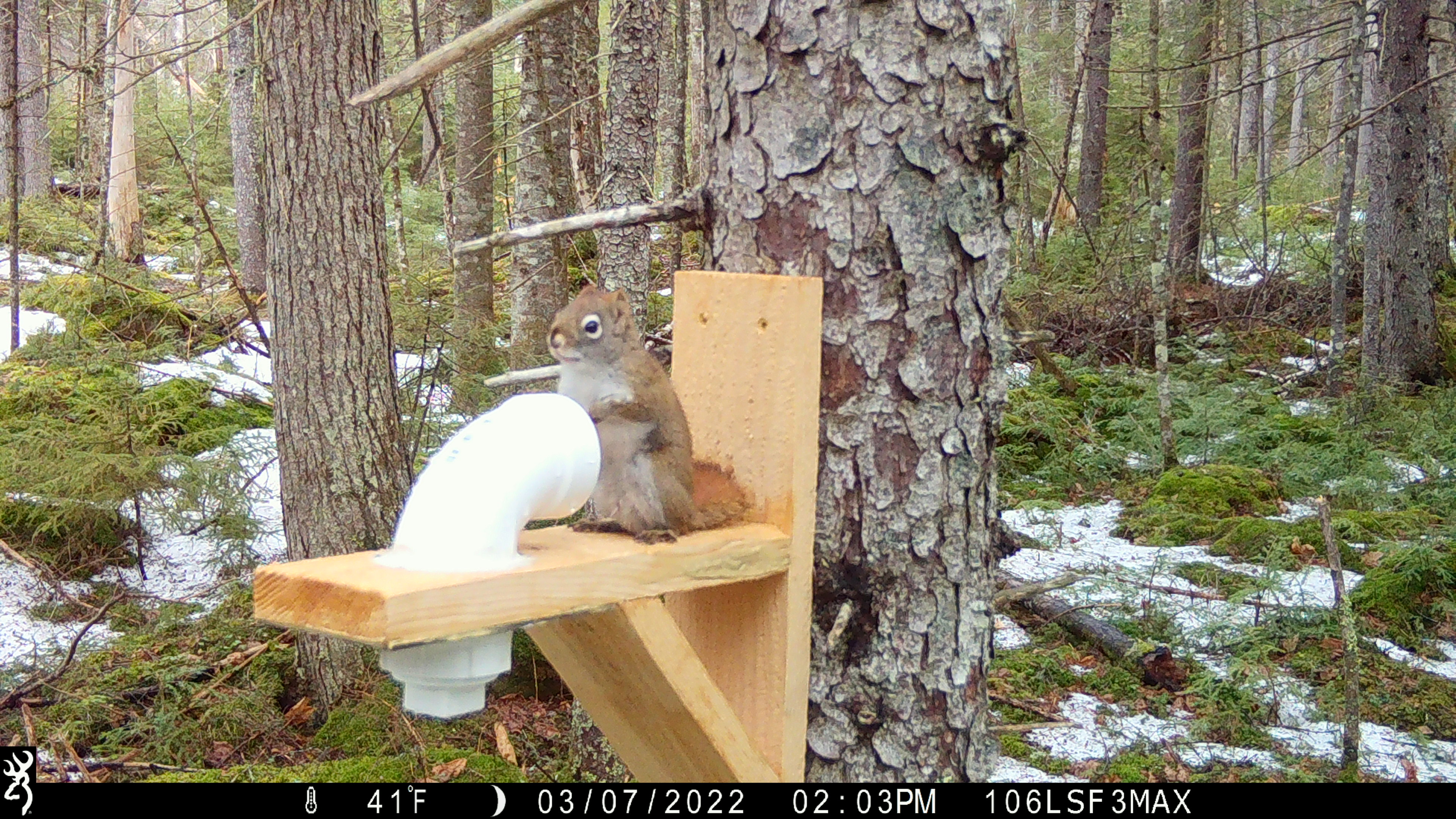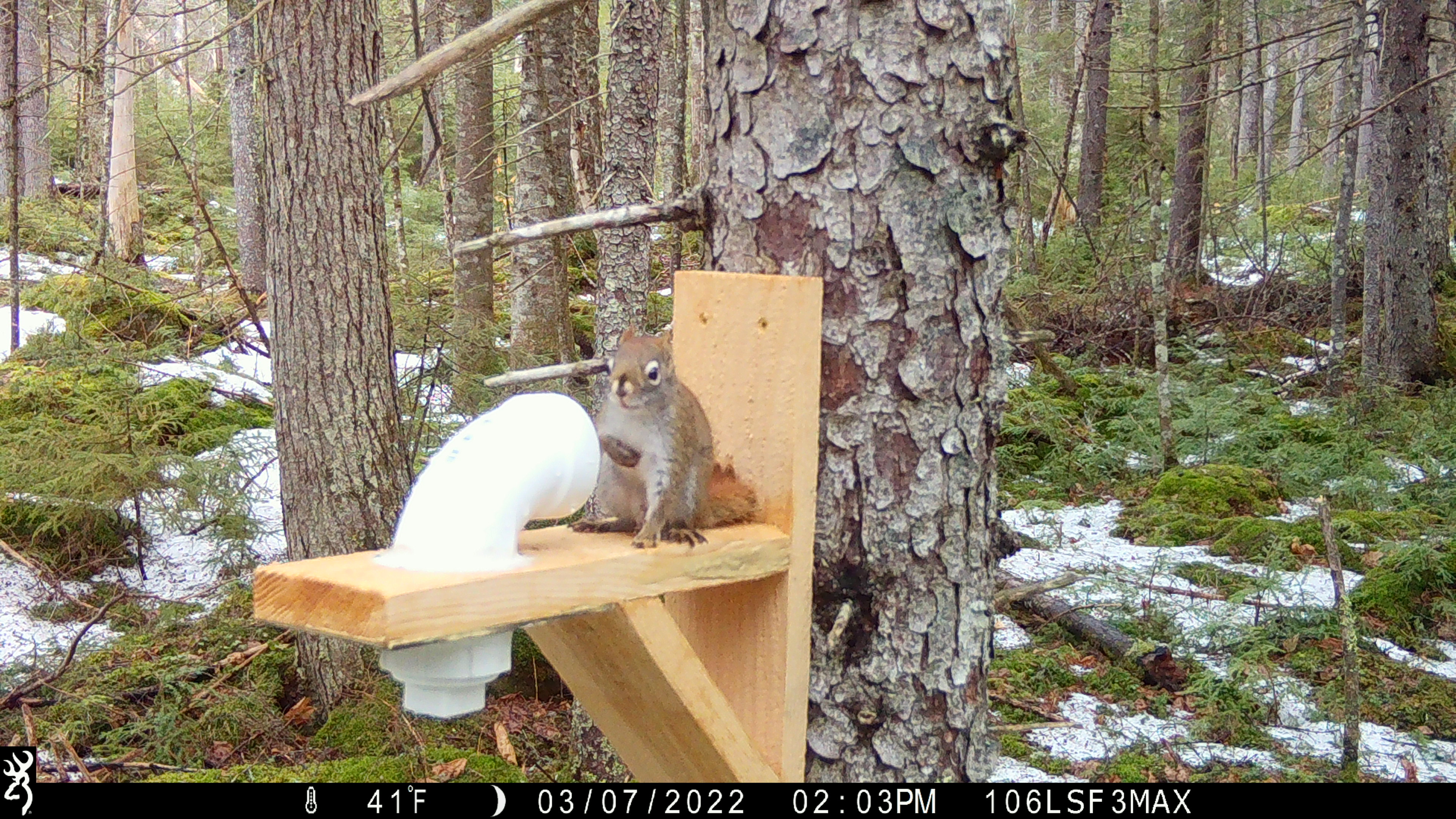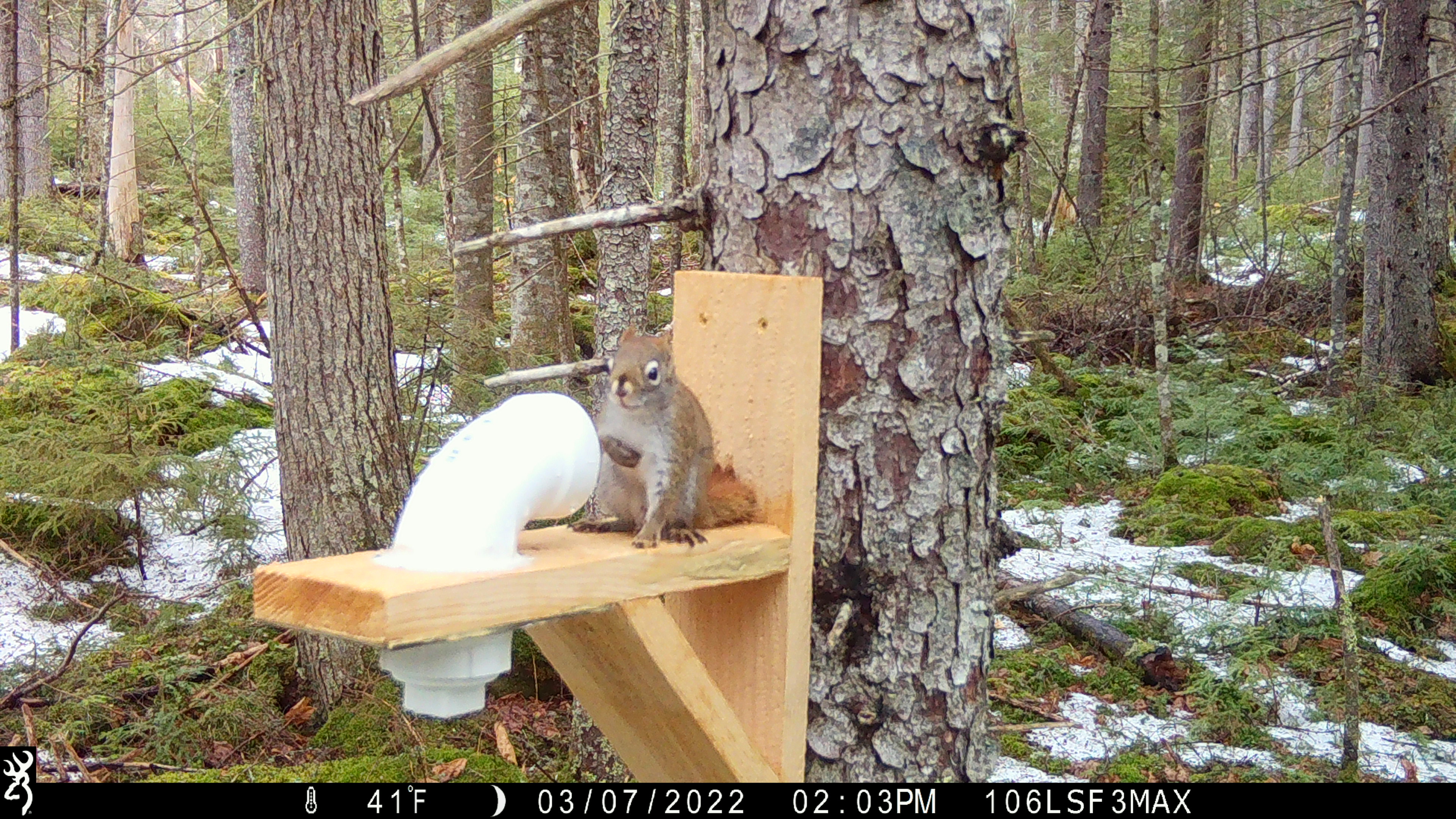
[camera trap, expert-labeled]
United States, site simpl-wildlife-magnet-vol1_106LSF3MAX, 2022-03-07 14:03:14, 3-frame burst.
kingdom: Animalia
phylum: Chordata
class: Mammalia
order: Rodentia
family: Sciuridae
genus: Tamiasciurus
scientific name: Tamiasciurus hudsonicus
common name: red squirrel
Red squirrel (Tamiasciurus hudsonicus).